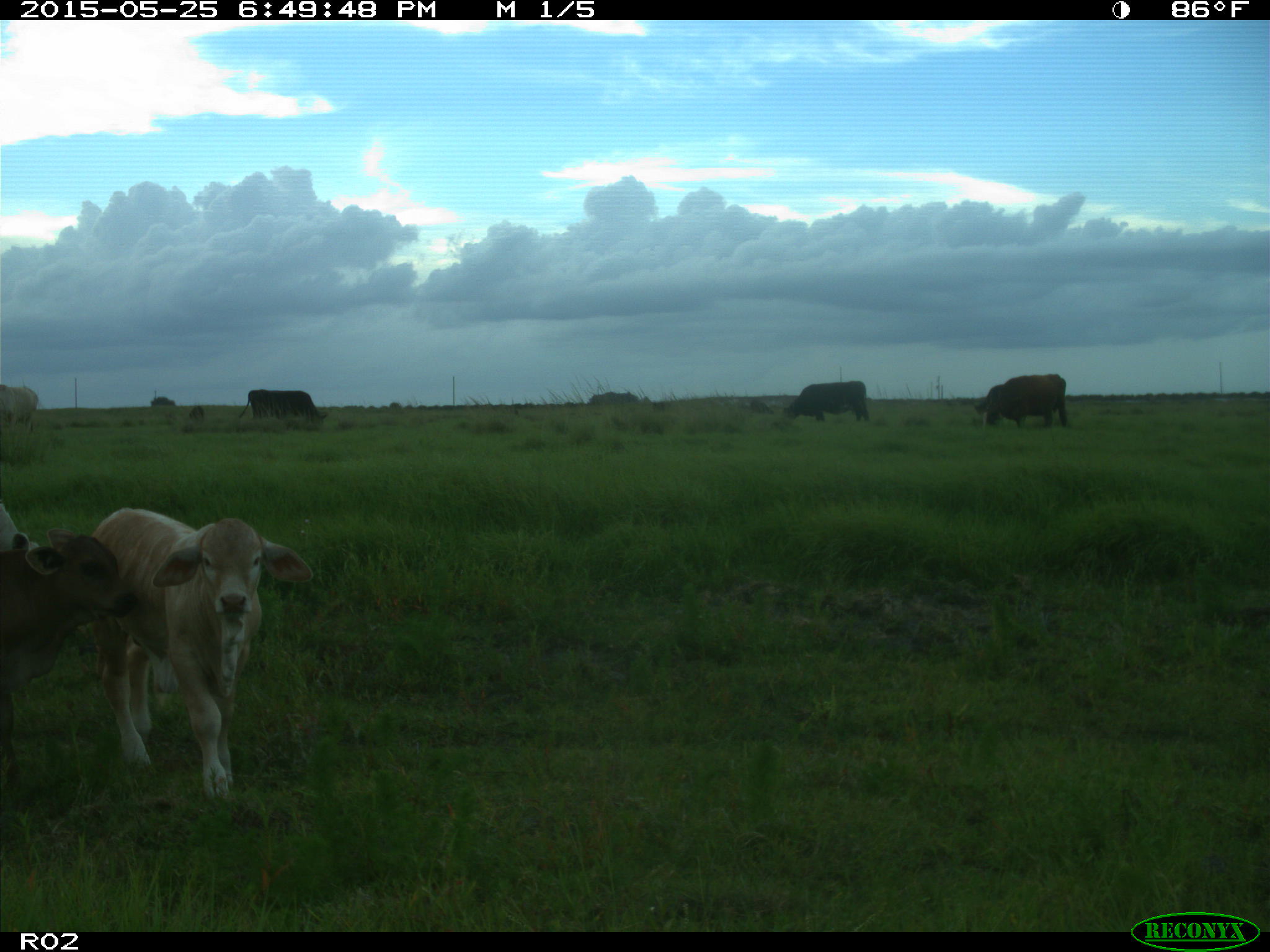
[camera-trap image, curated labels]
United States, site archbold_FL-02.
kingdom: Animalia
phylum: Chordata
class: Mammalia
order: Artiodactyla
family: Bovidae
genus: Bos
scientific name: Bos taurus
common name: domestic cow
Bos taurus (domestic cow).